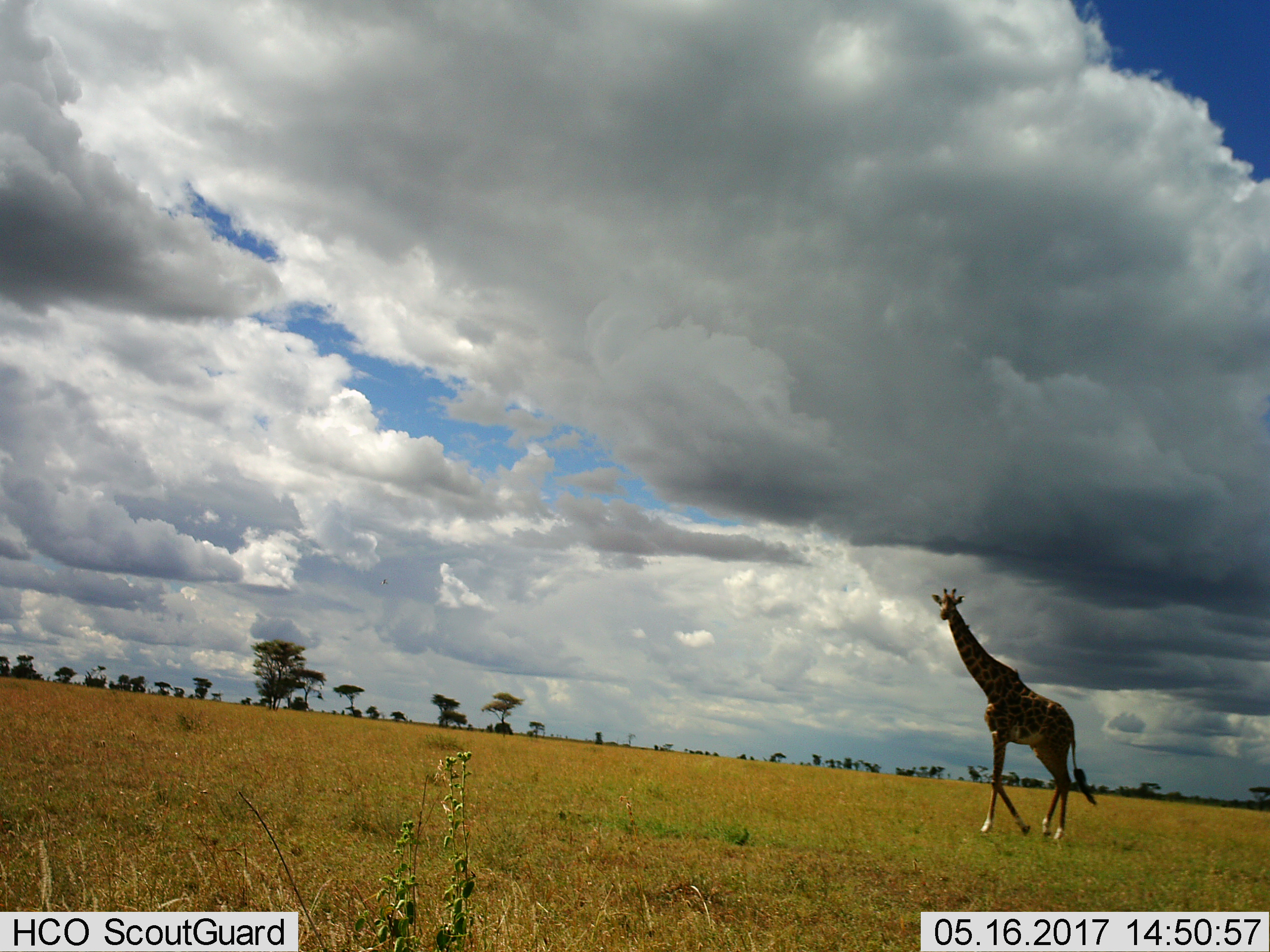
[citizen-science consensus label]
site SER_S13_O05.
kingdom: Animalia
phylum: Chordata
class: Mammalia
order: Artiodactyla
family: Giraffidae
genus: Giraffa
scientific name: Giraffa camelopardalis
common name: giraffe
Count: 1.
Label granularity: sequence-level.